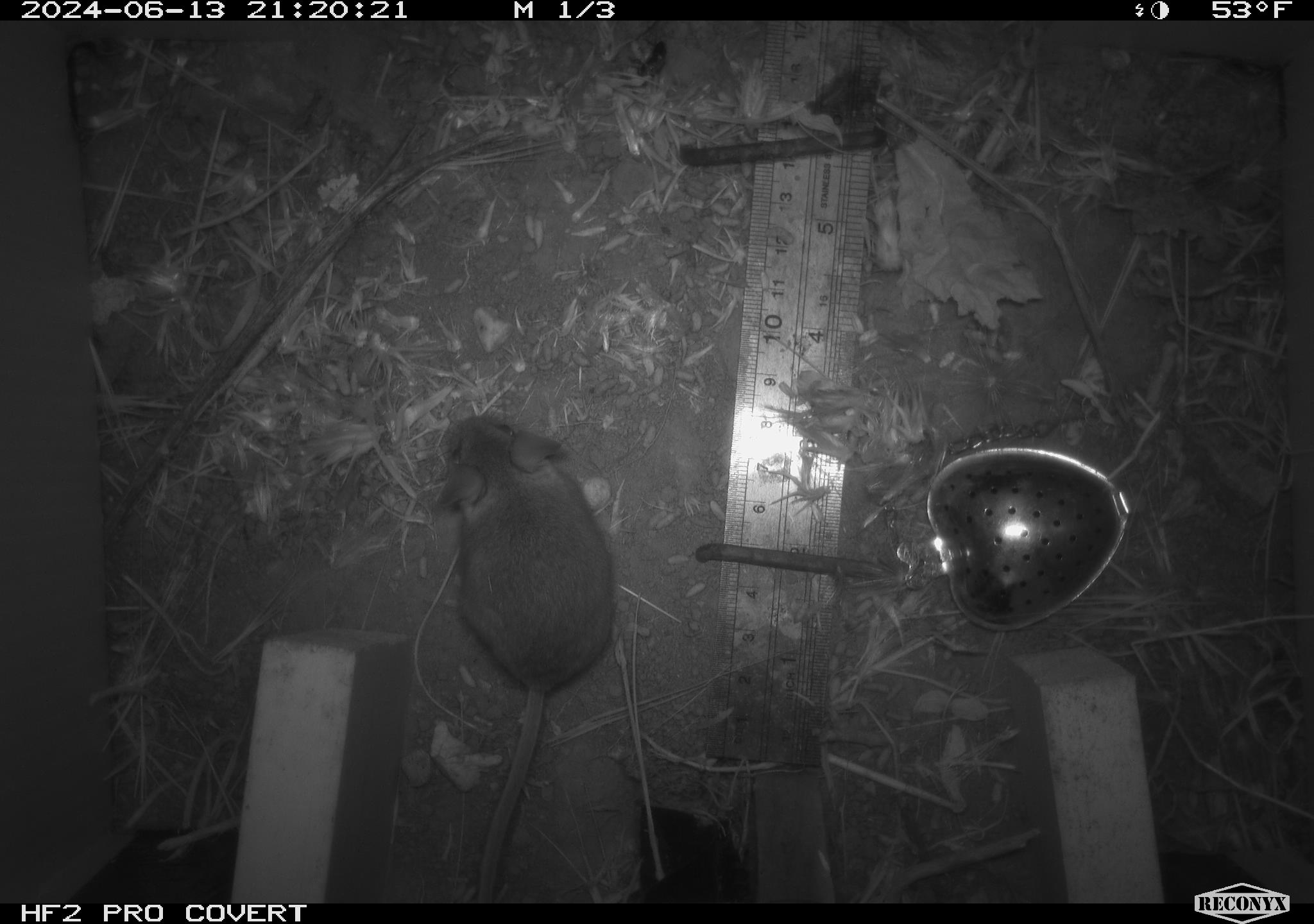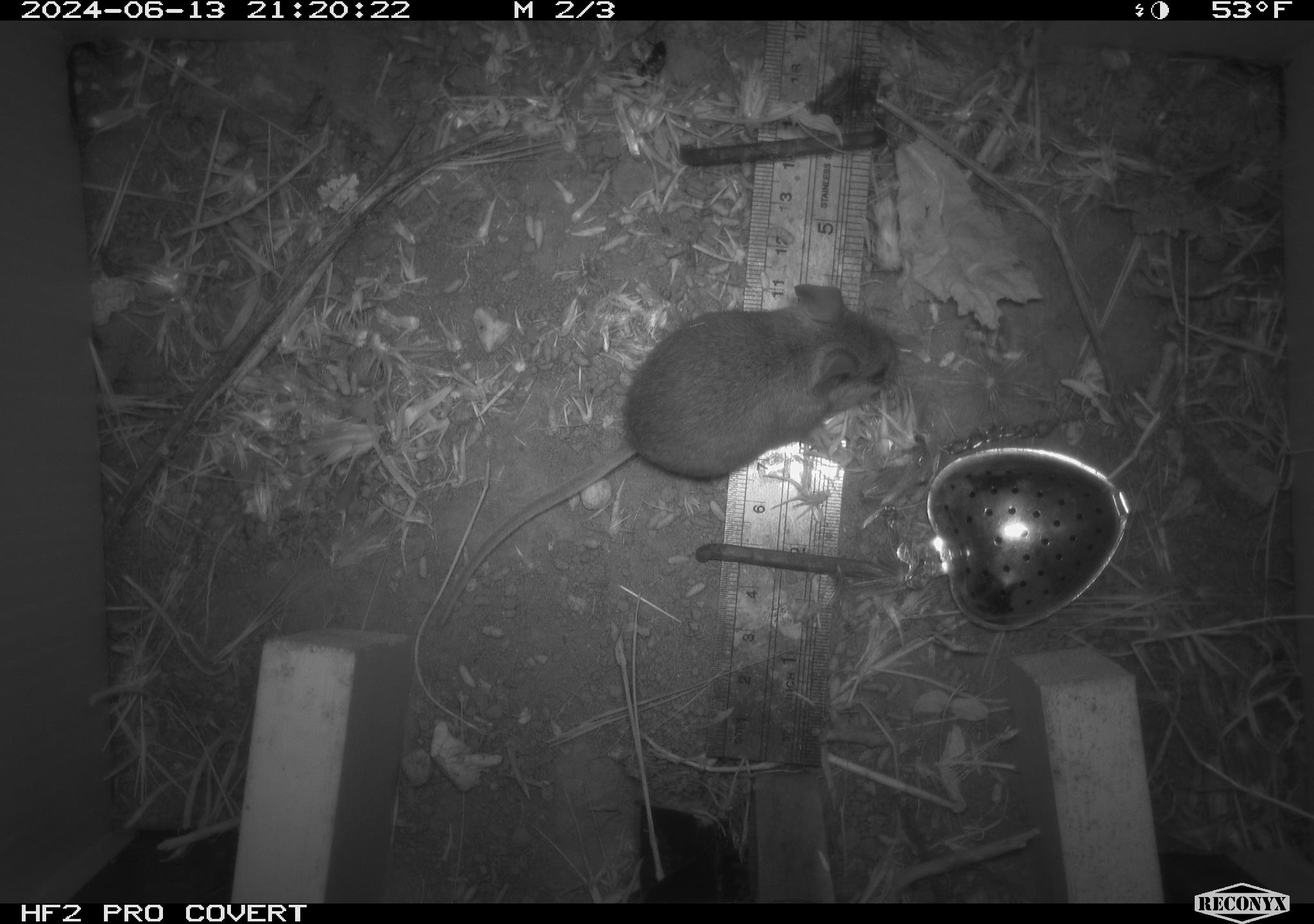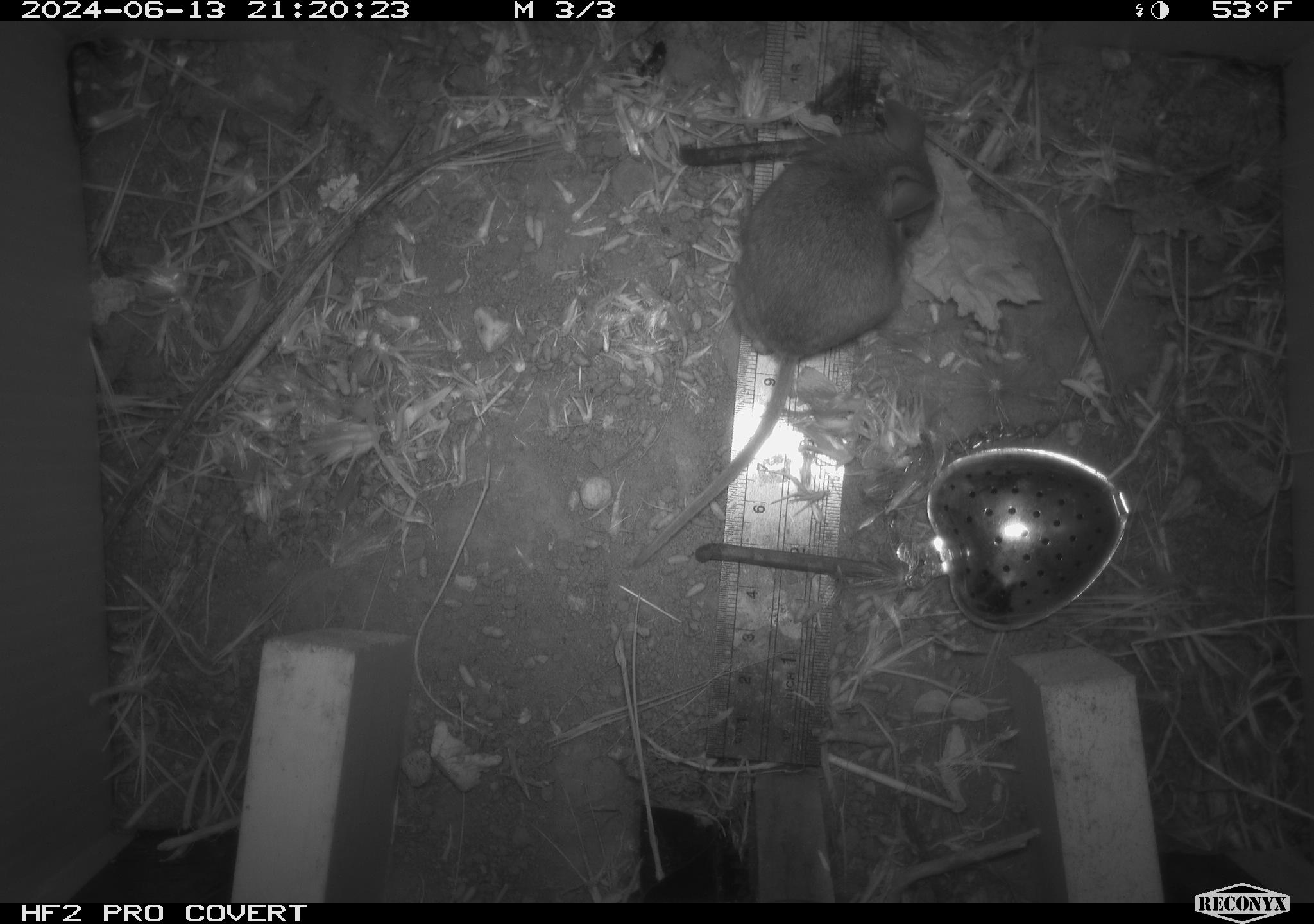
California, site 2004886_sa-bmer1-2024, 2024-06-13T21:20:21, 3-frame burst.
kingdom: Animalia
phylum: Chordata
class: Mammalia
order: Rodentia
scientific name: Rodentia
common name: mouse species